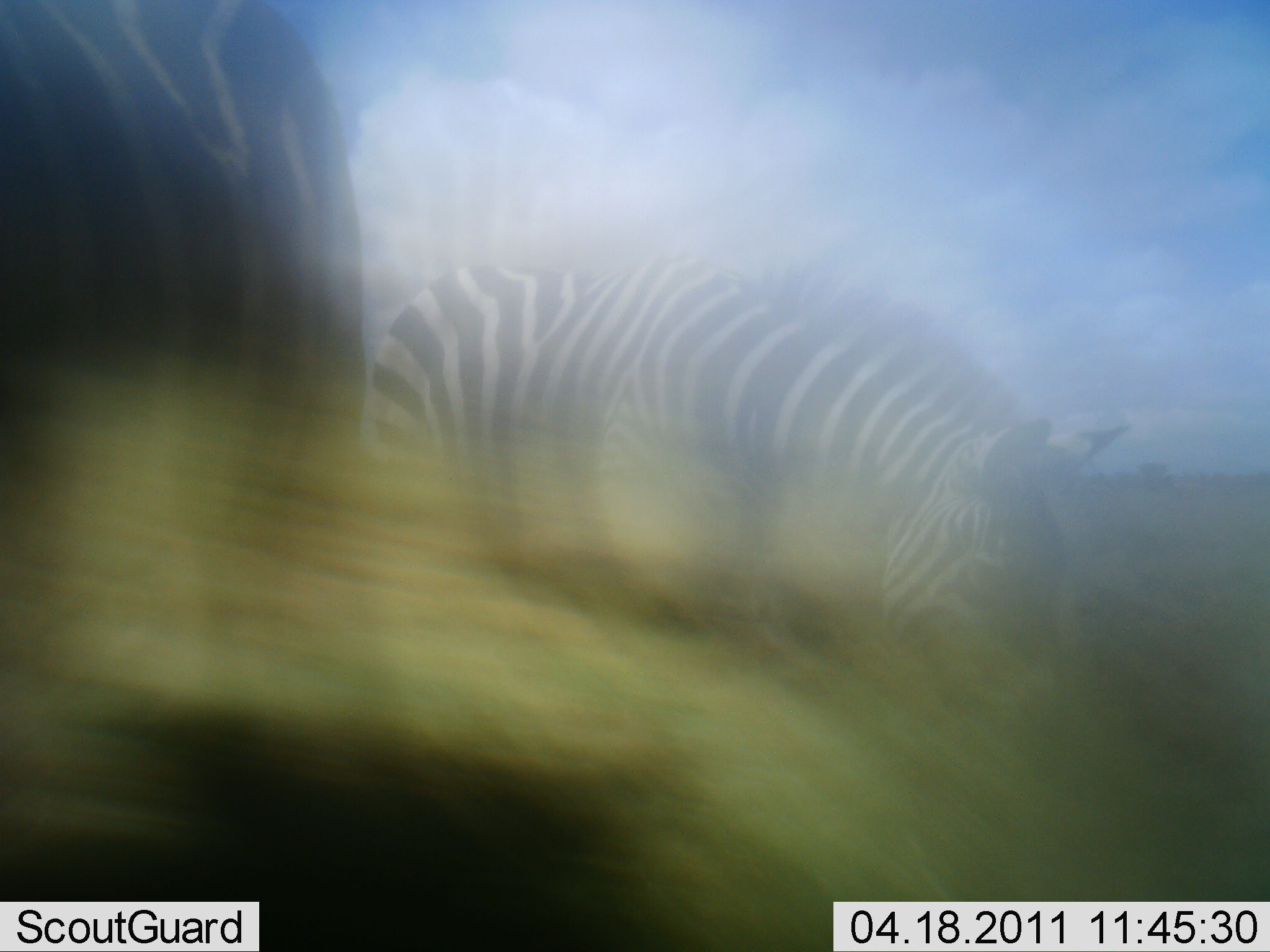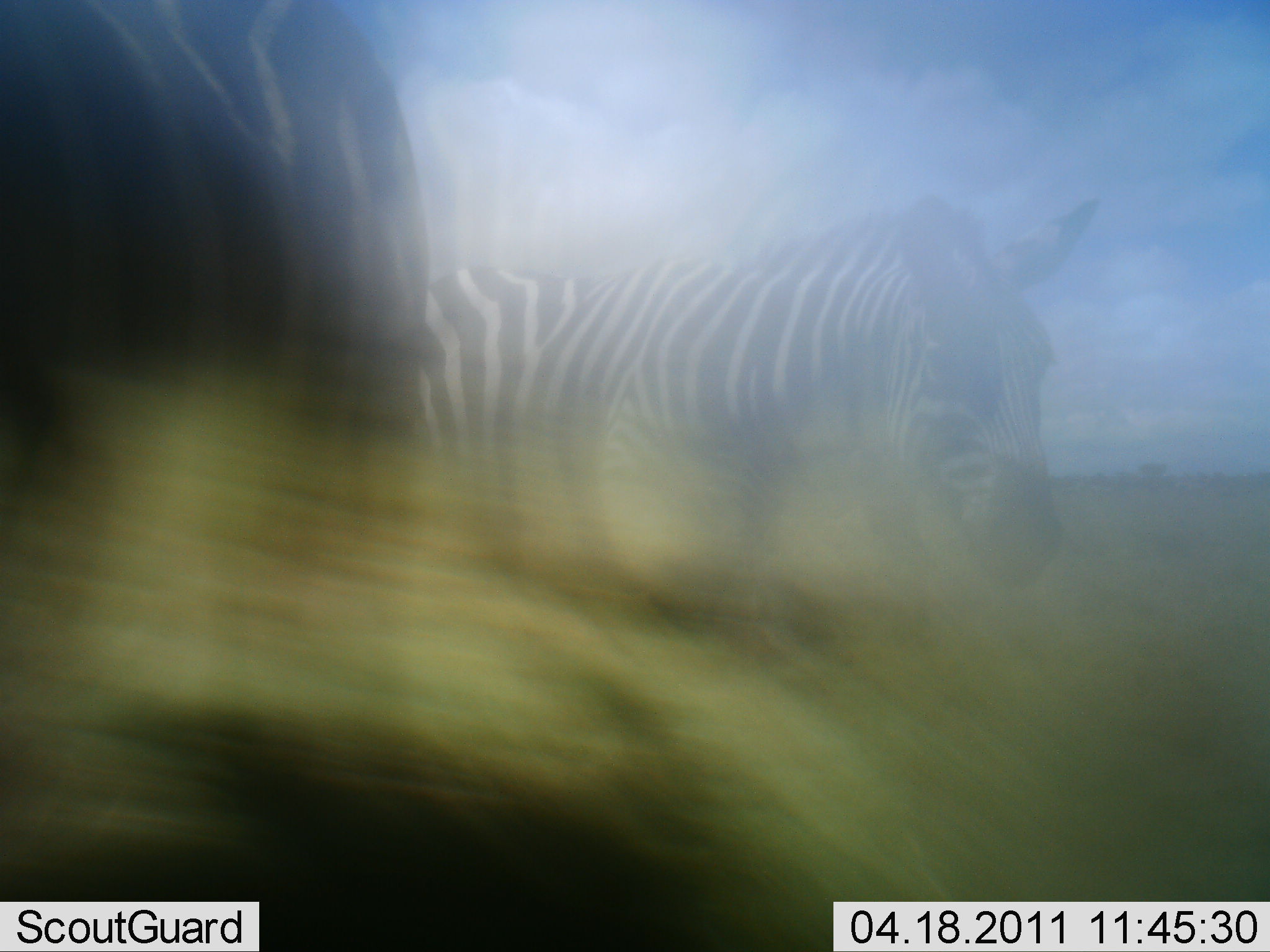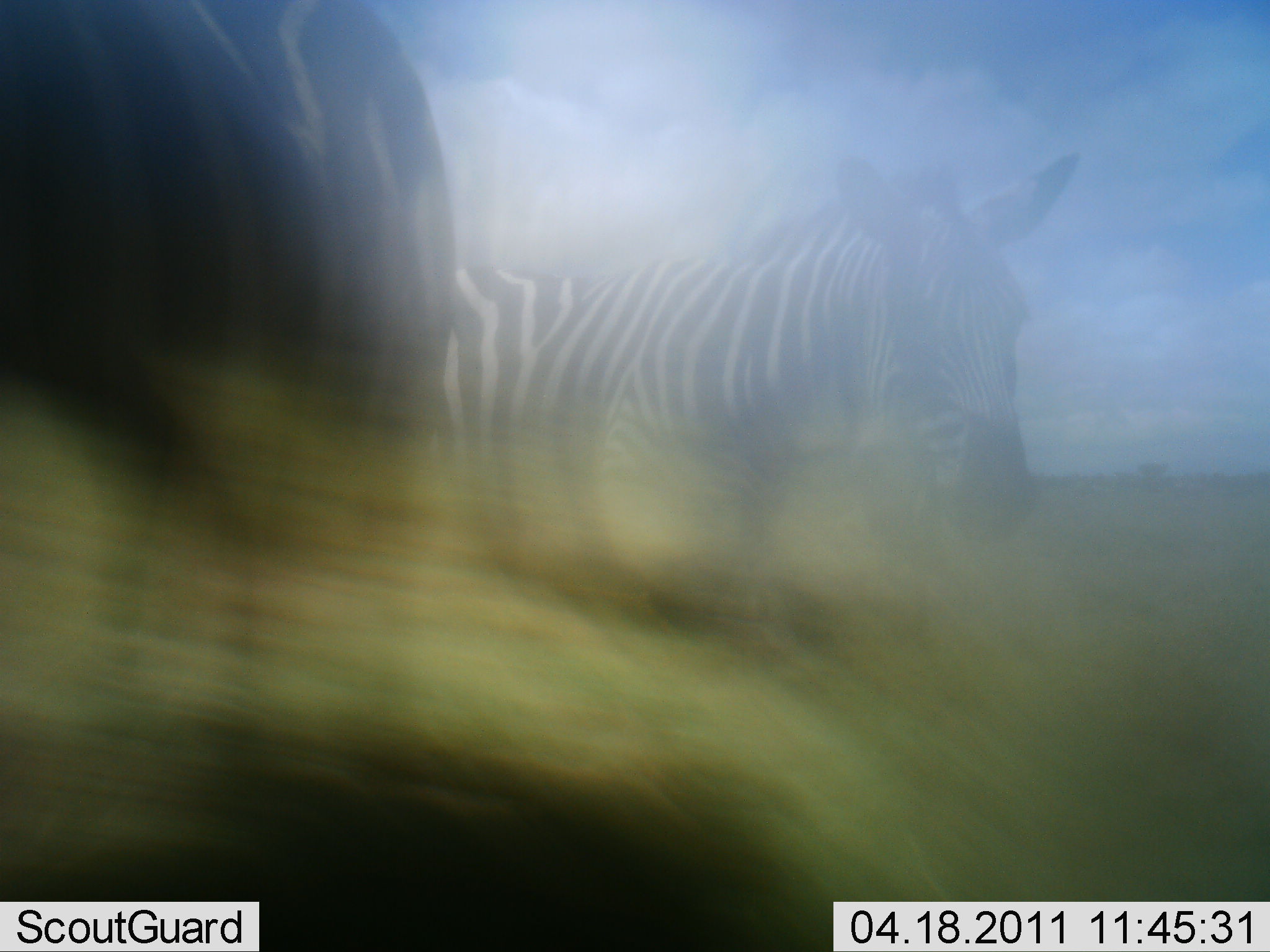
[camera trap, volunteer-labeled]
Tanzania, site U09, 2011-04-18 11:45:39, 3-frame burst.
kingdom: Animalia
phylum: Chordata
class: Mammalia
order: Perissodactyla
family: Equidae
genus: Equus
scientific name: Equus quagga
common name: plains zebra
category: zebra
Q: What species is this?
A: Zebra (plains zebra) (Equus quagga).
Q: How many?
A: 2.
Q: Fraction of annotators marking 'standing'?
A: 42%.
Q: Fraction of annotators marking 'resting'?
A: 0%.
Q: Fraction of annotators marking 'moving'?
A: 25%.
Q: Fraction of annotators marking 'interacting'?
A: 25%.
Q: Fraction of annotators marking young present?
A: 0%.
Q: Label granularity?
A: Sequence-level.